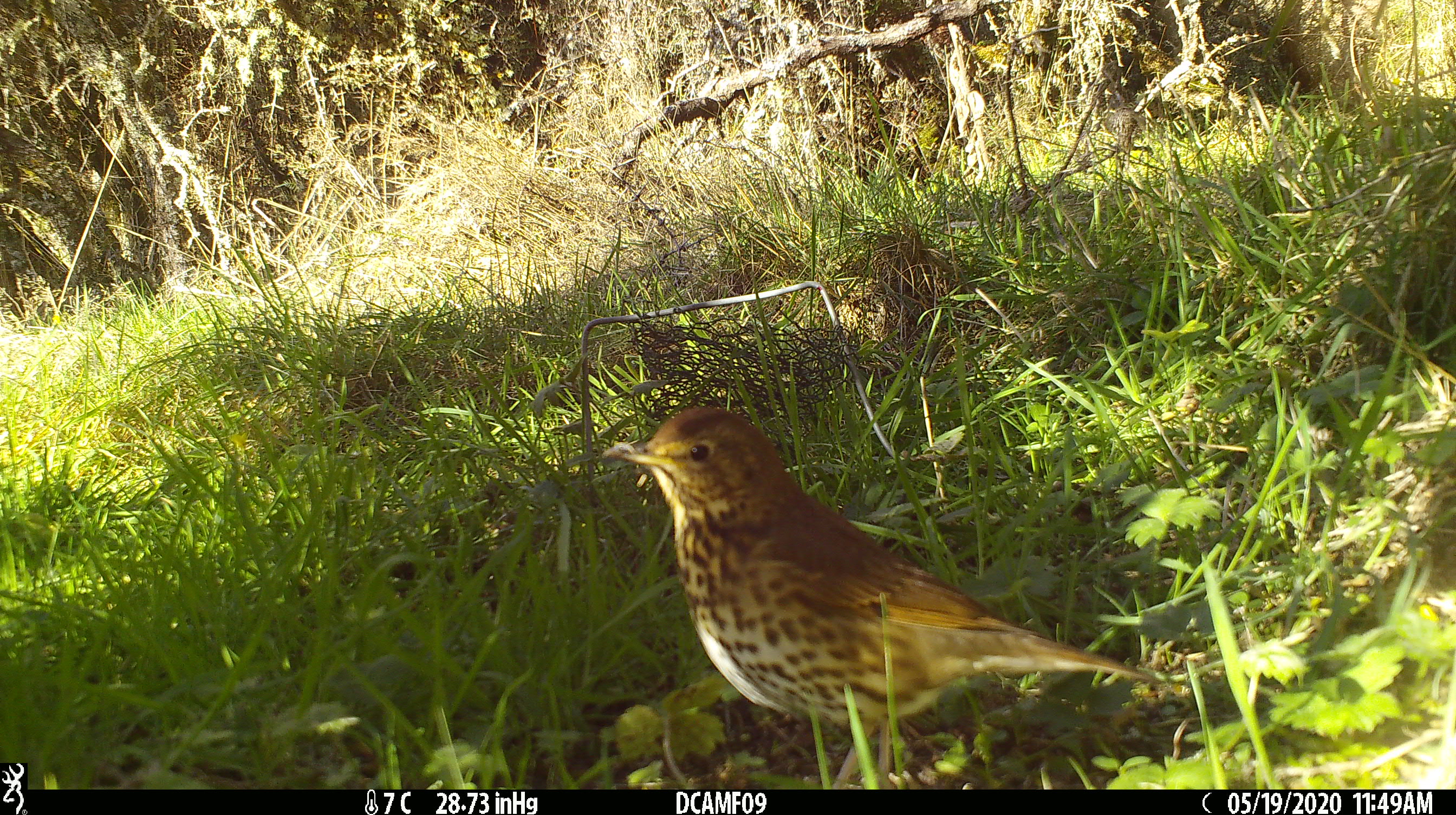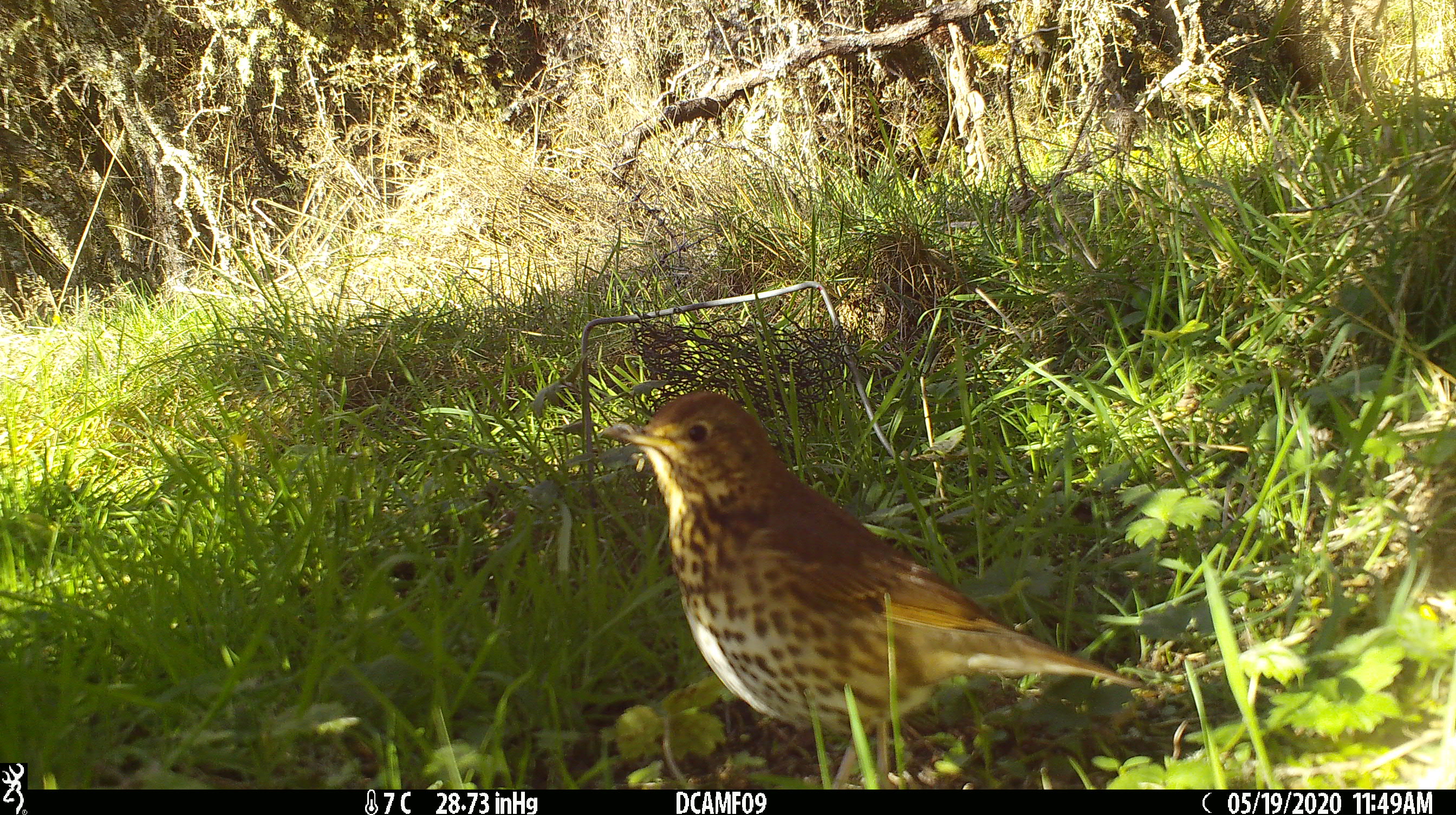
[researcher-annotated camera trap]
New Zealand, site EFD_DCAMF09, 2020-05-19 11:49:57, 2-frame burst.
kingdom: Animalia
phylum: Chordata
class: Aves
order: Passeriformes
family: Turdidae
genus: Turdus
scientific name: Turdus philomelos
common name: song thrush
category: thrush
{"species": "thrush (song thrush) (Turdus philomelos)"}